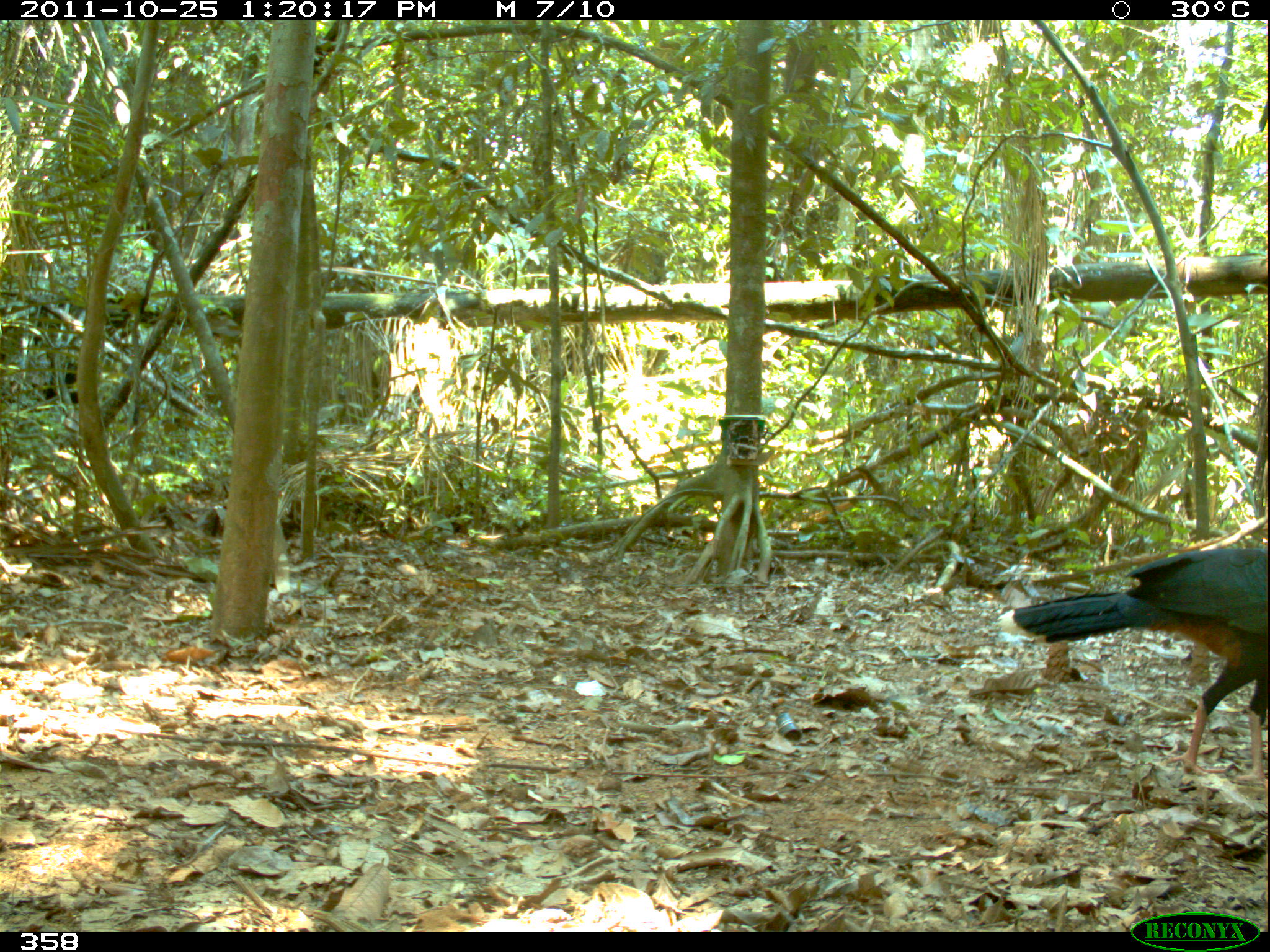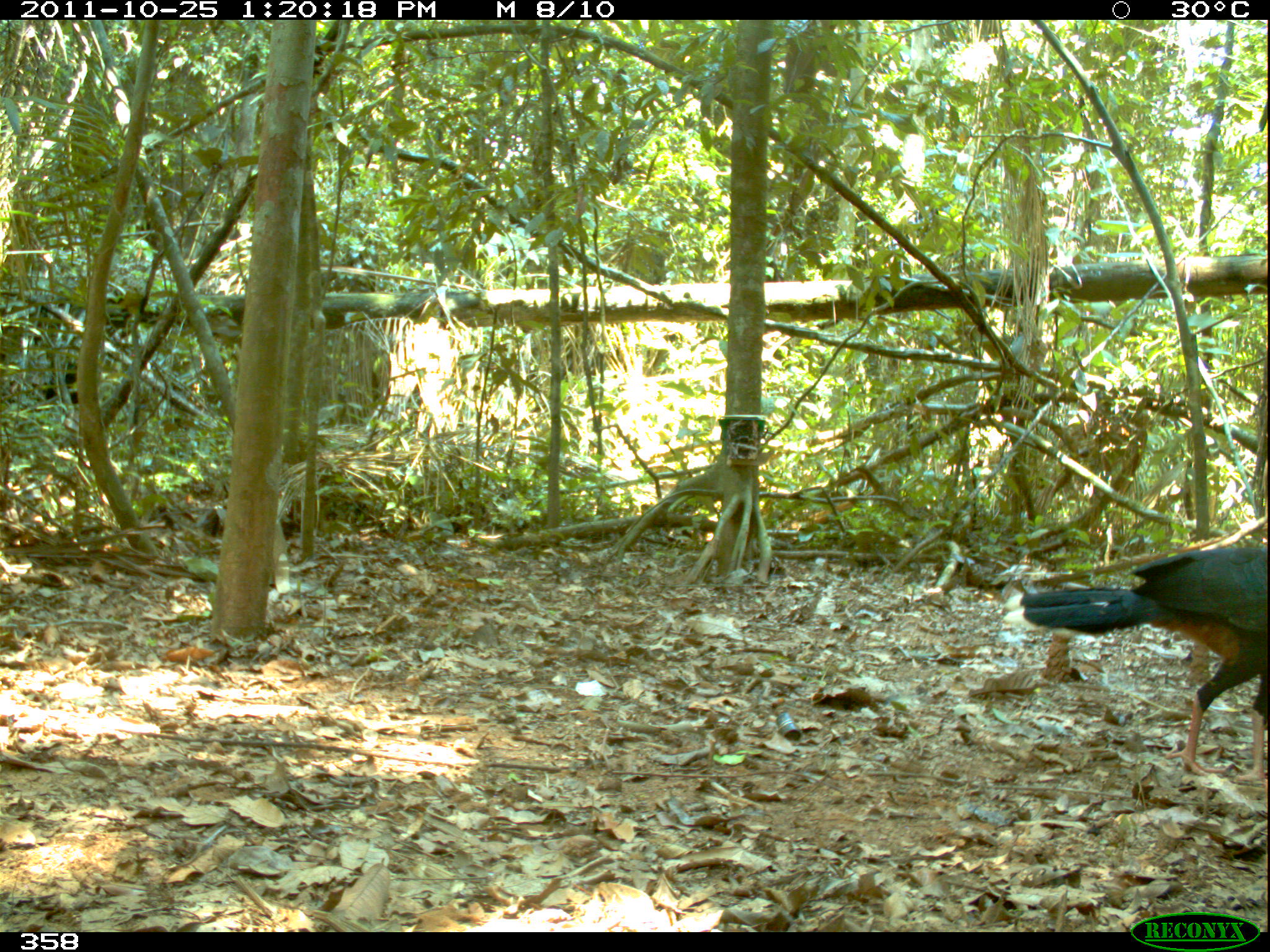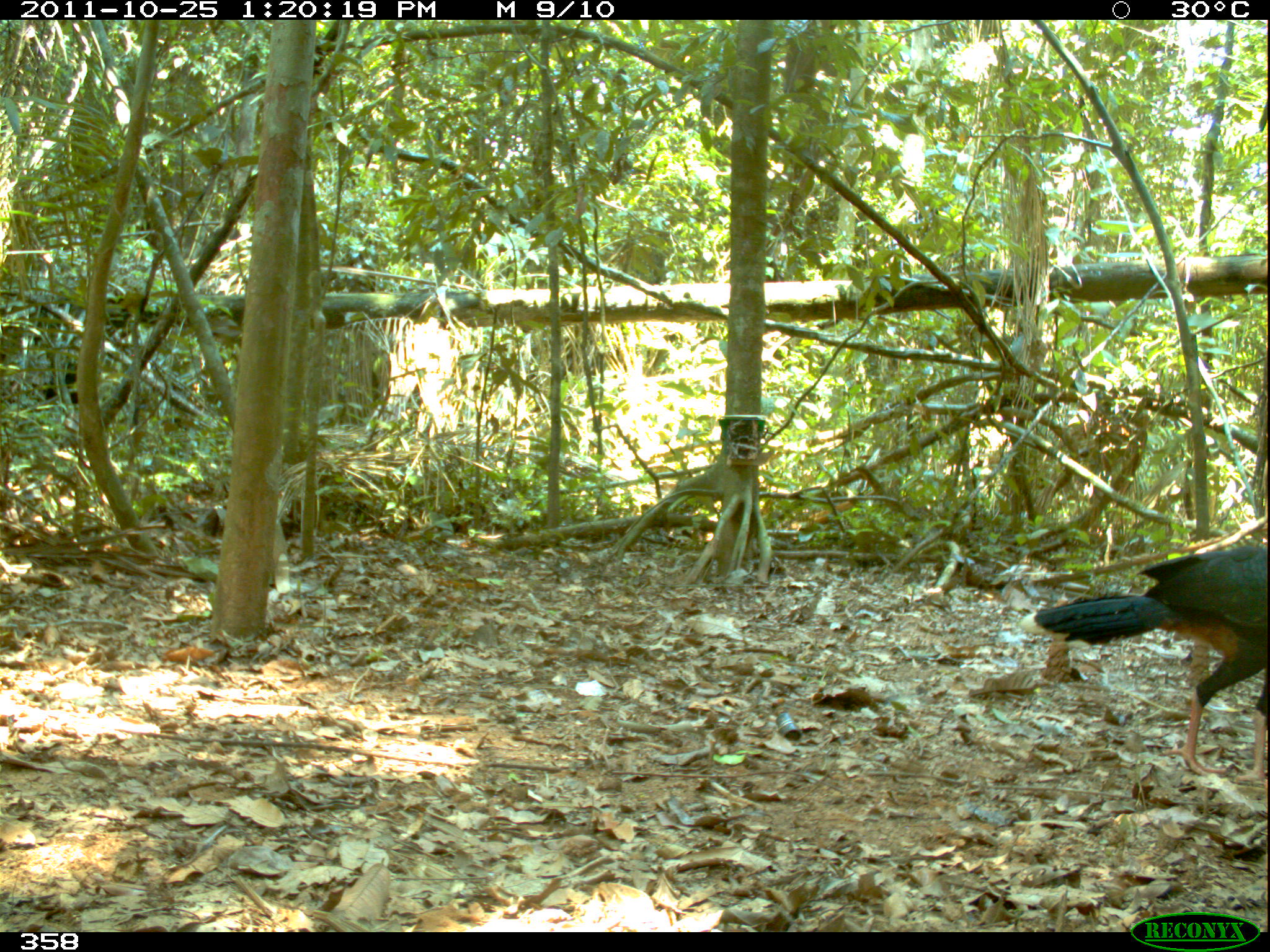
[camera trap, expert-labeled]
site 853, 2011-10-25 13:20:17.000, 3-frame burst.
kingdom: Animalia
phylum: Chordata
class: Aves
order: Galliformes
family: Cracidae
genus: Mitu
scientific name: Mitu tuberosum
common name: razor-billed curassow